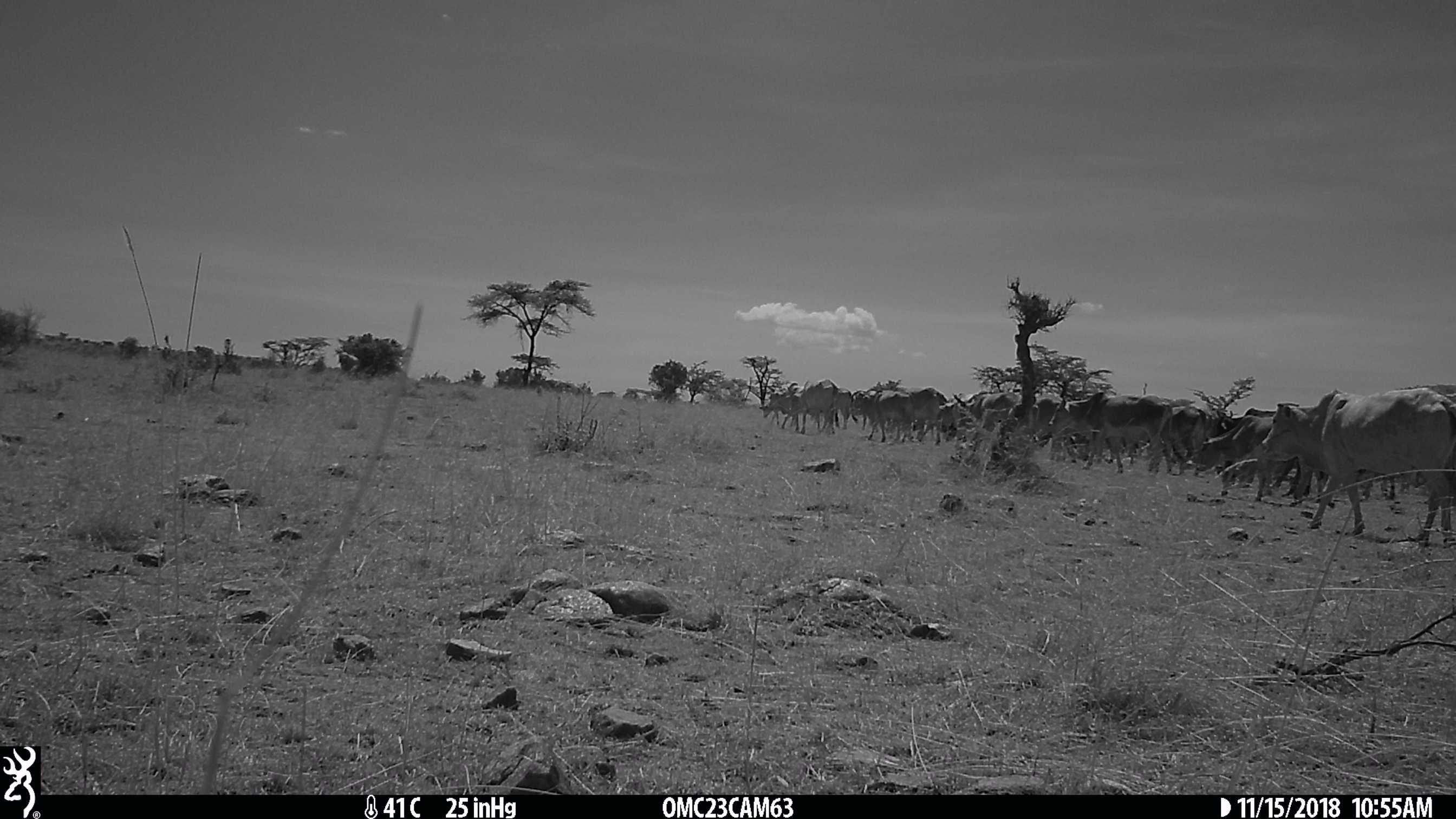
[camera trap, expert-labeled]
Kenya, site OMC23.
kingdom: Animalia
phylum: Chordata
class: Mammalia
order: Artiodactyla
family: Bovidae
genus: Bos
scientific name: Bos taurus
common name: cattle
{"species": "cattle (Bos taurus)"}